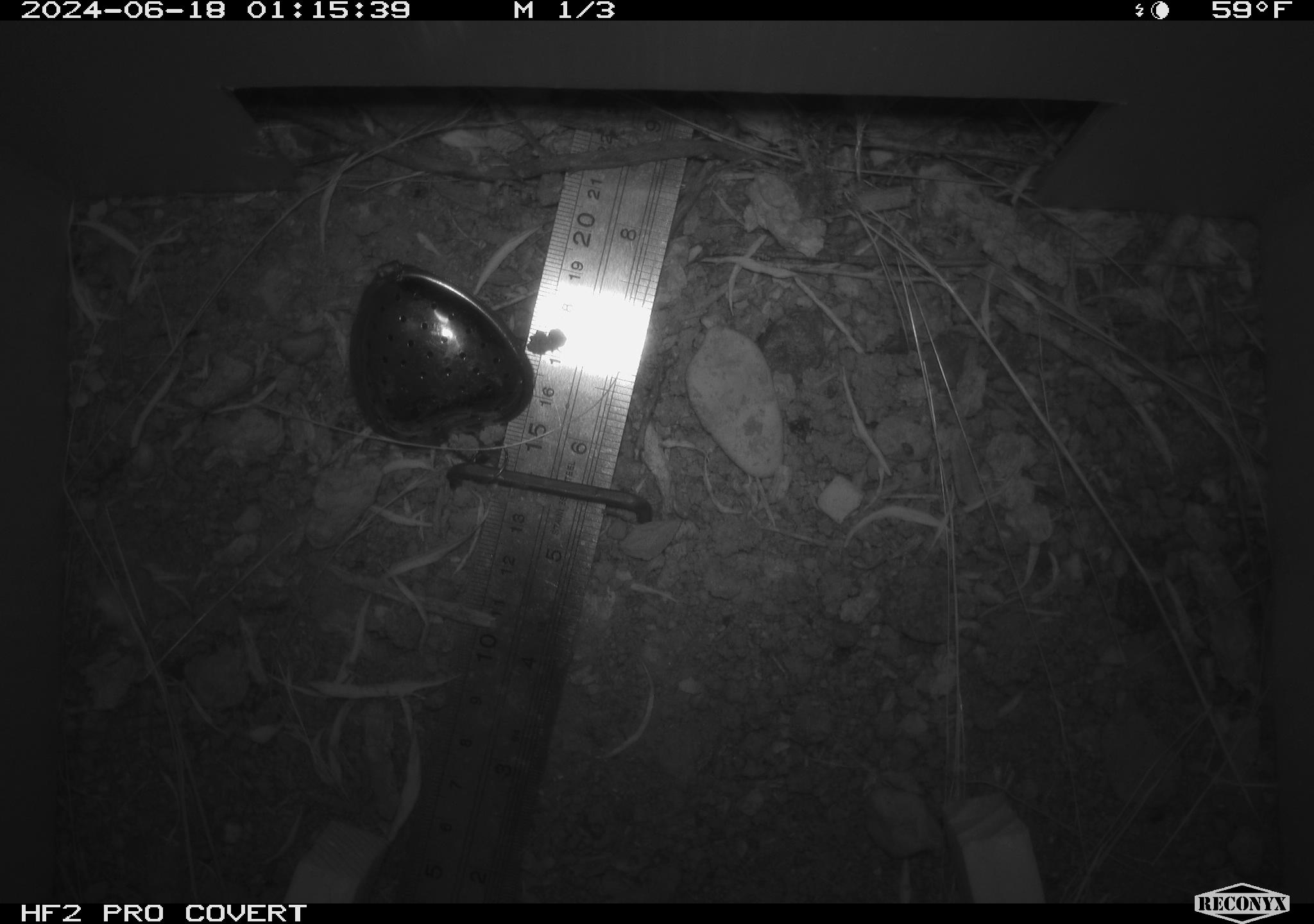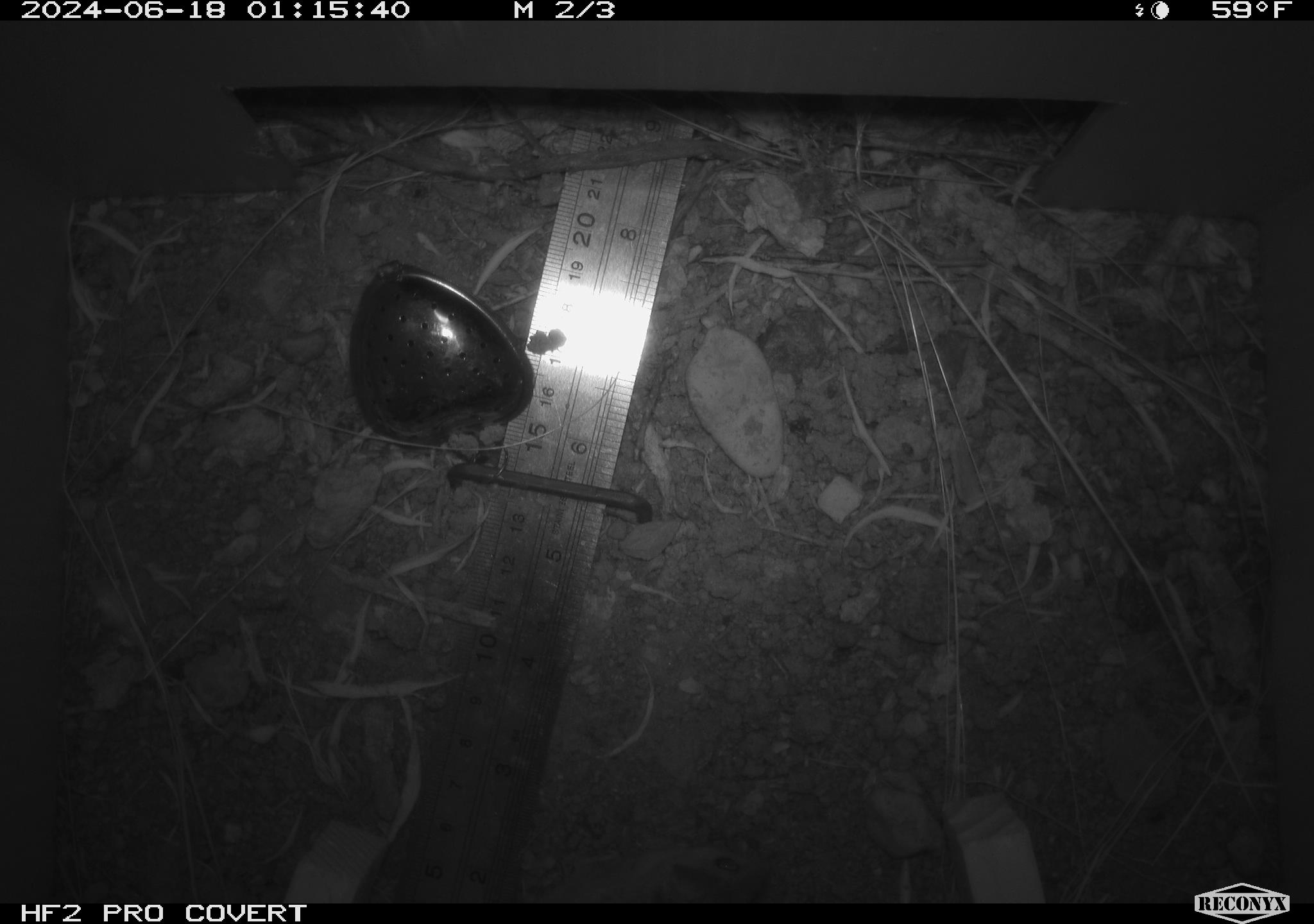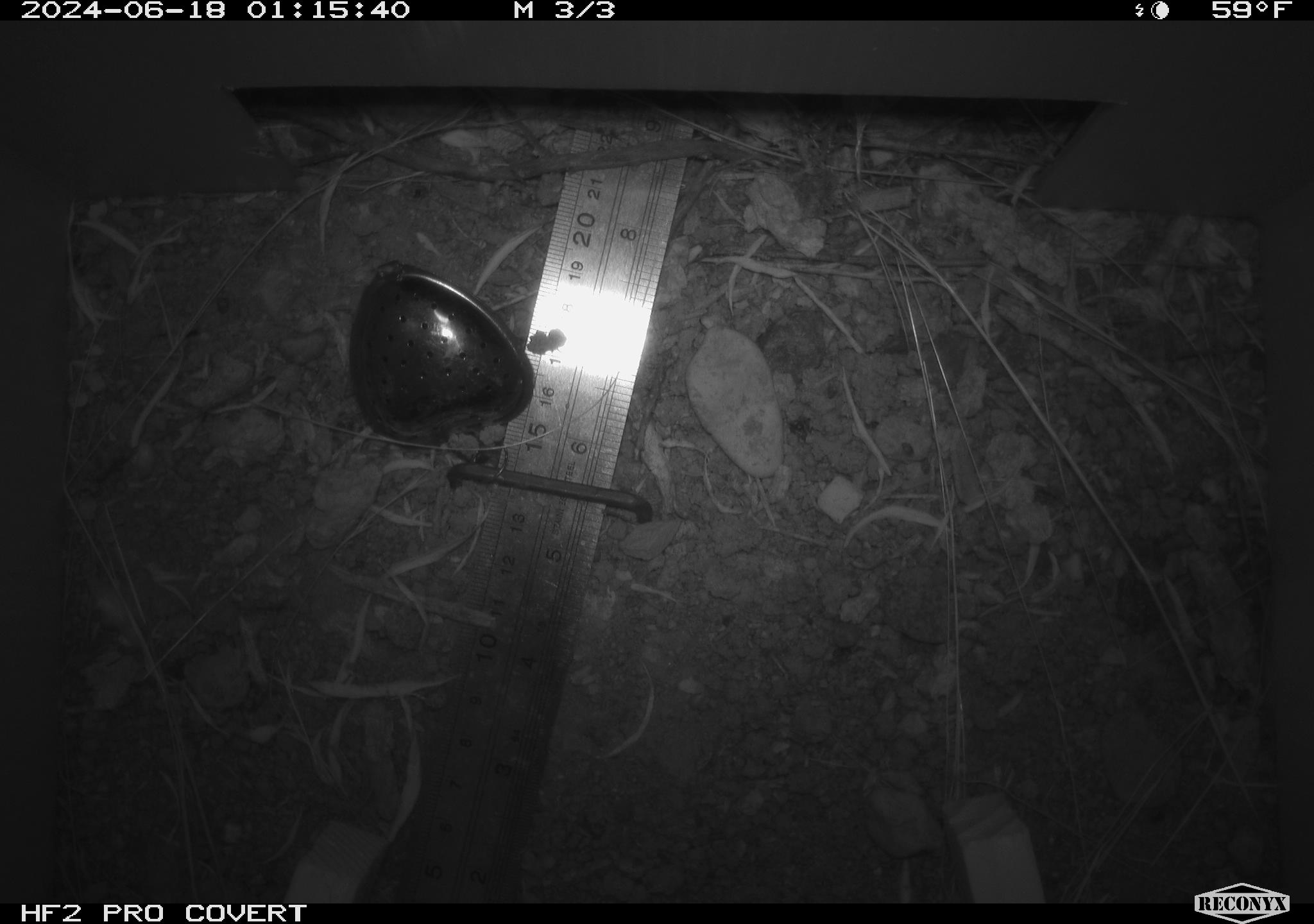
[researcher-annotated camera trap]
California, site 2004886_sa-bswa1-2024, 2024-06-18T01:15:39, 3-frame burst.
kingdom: Animalia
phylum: Chordata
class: Mammalia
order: Rodentia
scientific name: Rodentia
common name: mouse species